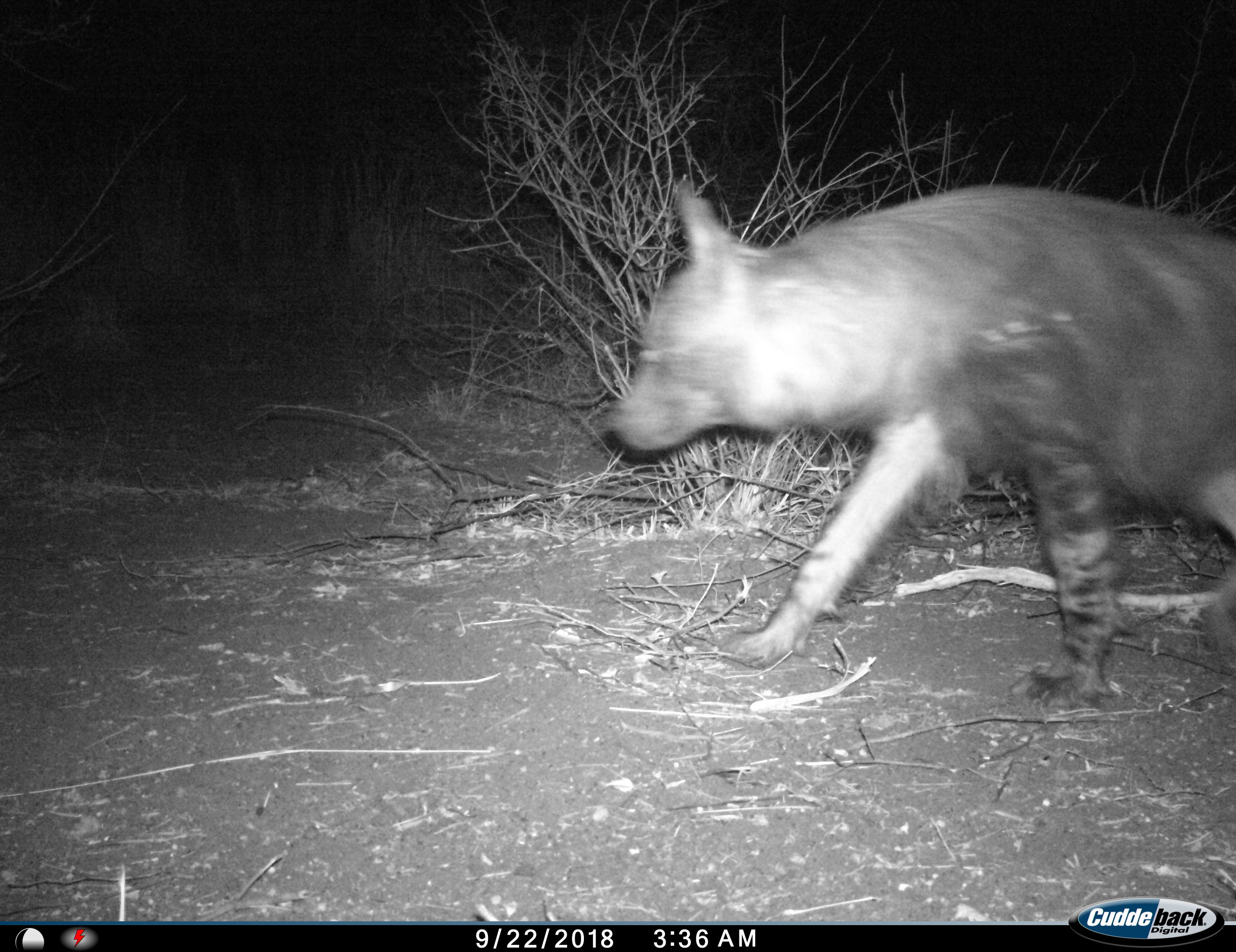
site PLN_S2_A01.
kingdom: Animalia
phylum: Chordata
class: Mammalia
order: Carnivora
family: Hyaenidae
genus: Parahyaena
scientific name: Parahyaena brunnea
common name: brown hyena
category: hyenabrown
Hyenabrown (brown hyena) (Parahyaena brunnea), count 1. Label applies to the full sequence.